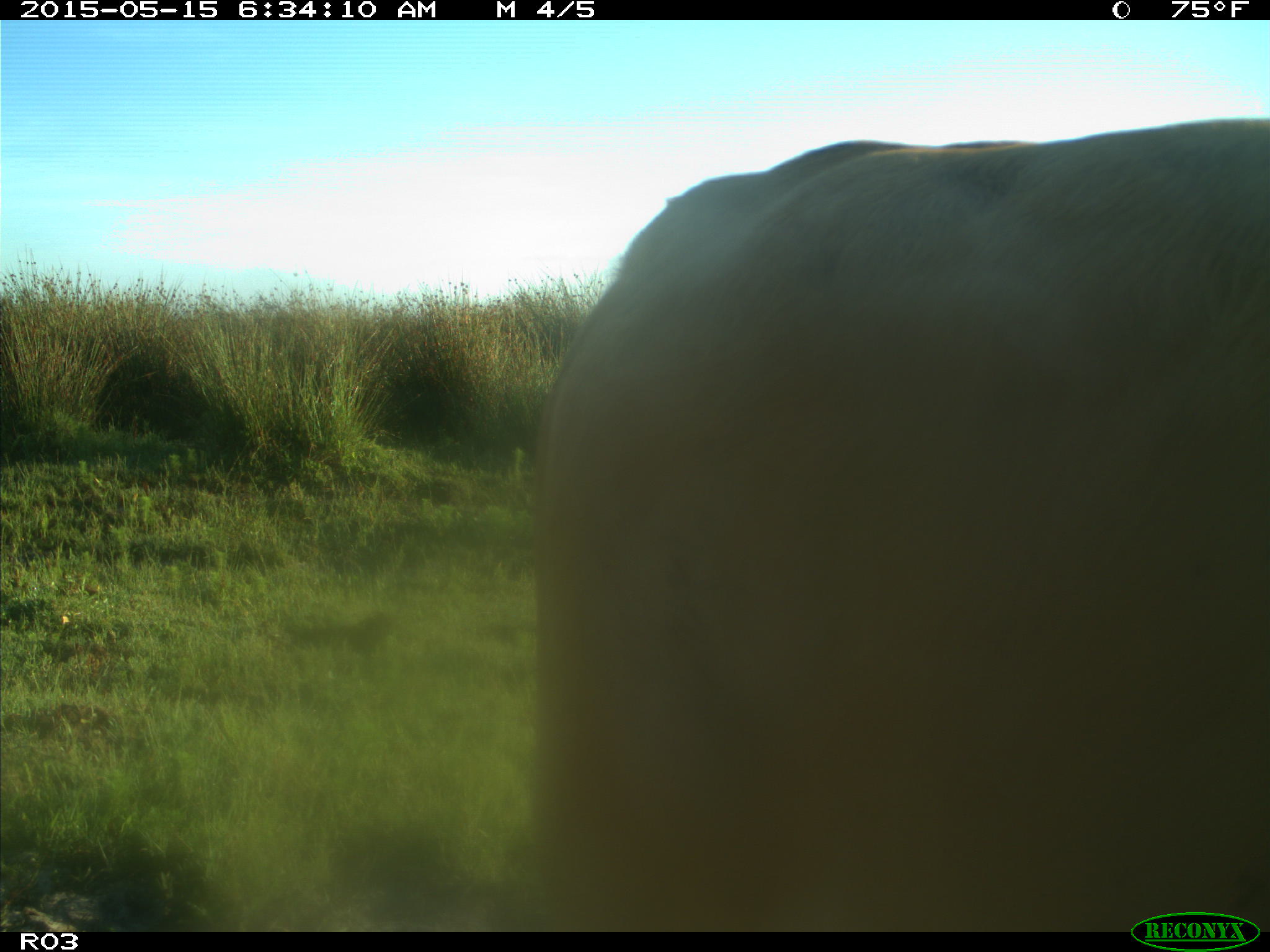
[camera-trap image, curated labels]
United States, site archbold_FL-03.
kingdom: Animalia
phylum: Chordata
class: Mammalia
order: Artiodactyla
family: Bovidae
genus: Bos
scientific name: Bos taurus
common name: domestic cow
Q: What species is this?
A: Bos taurus (domestic cow).